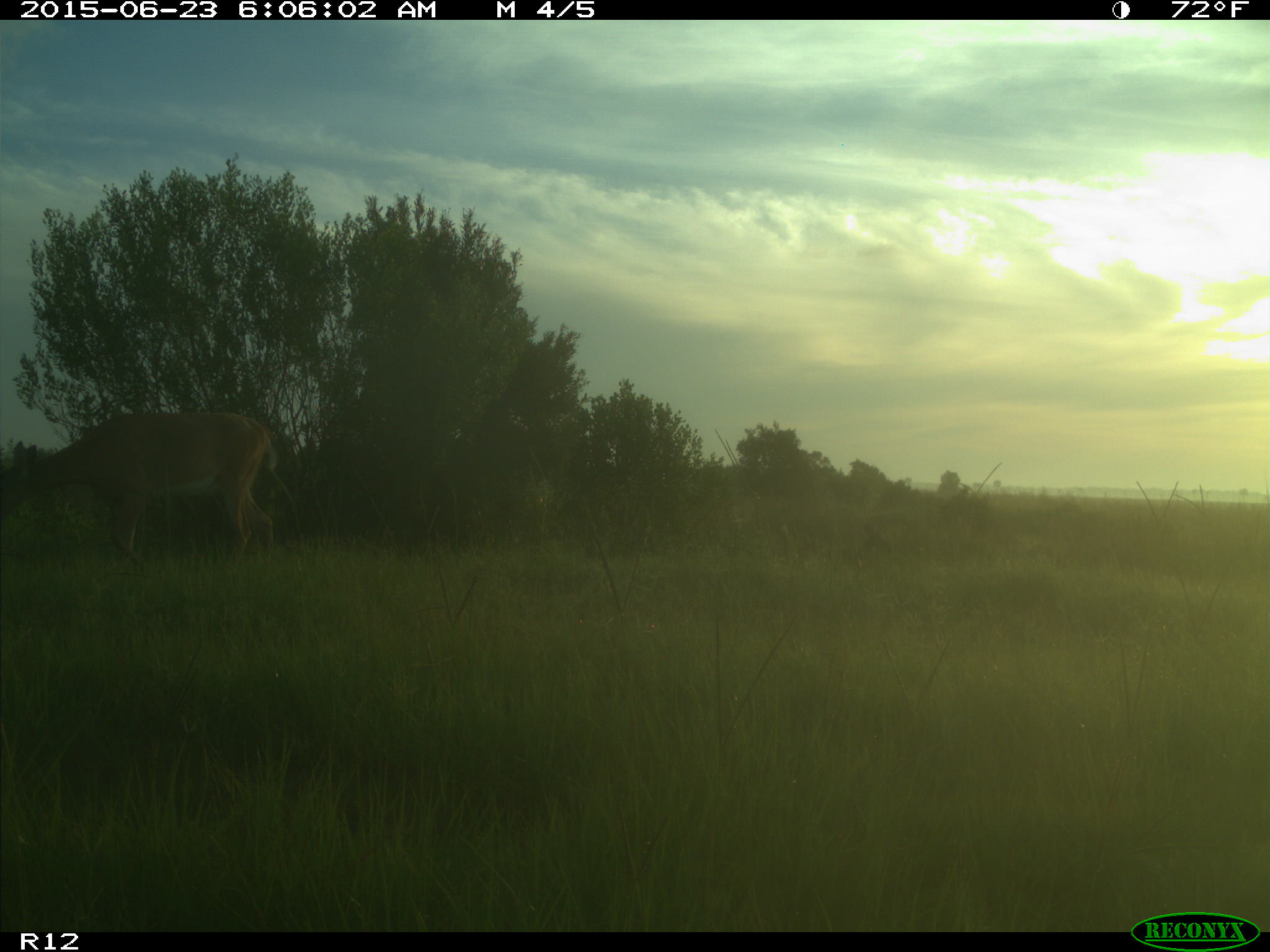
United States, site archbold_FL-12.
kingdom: Animalia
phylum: Chordata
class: Mammalia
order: Artiodactyla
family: Cervidae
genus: Odocoileus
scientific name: Odocoileus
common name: deer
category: unidentified deer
Unidentified deer (deer) (Odocoileus).